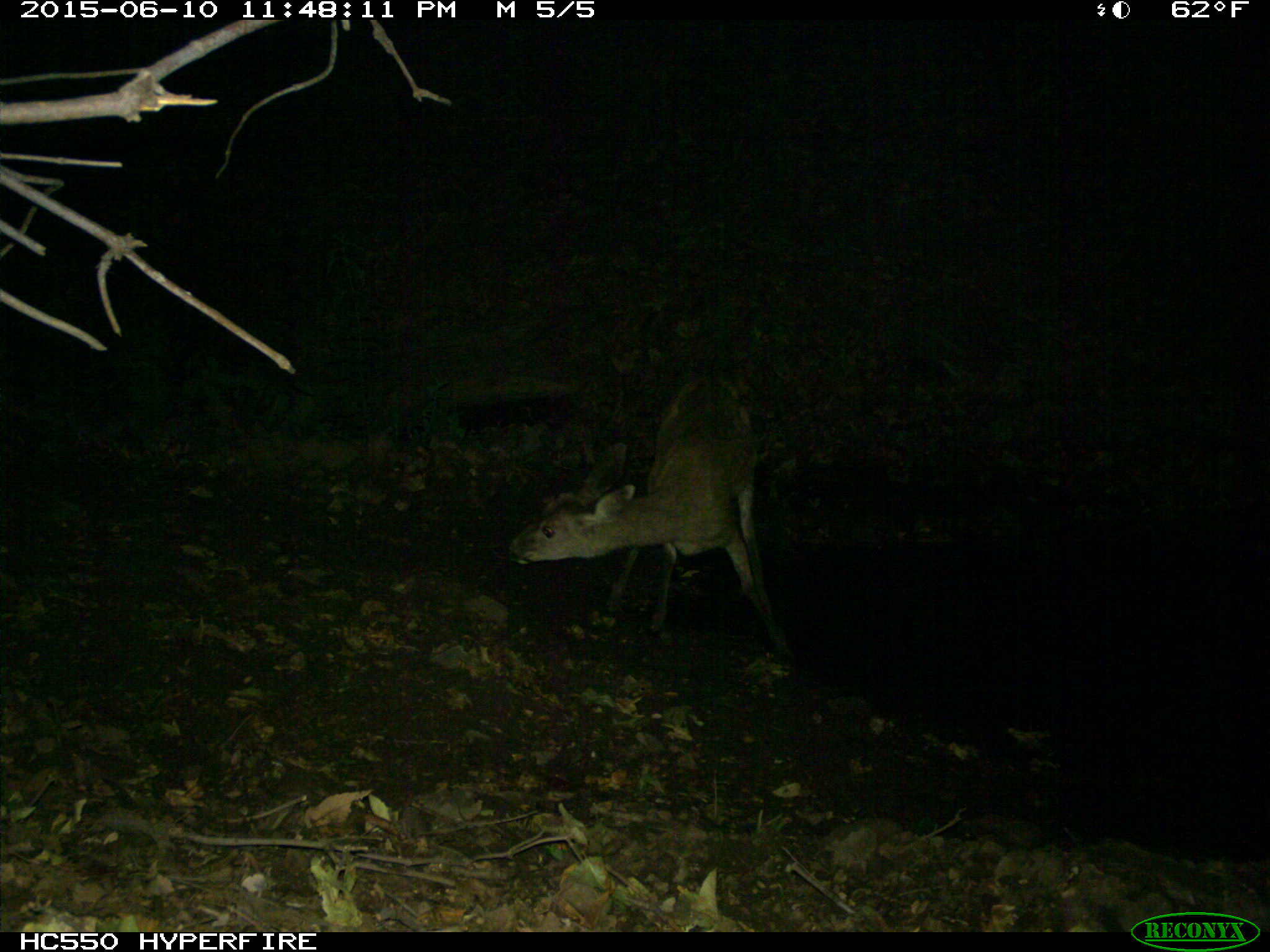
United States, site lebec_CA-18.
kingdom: Animalia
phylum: Chordata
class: Mammalia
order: Artiodactyla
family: Cervidae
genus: Odocoileus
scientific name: Odocoileus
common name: deer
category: unidentified deer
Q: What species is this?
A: Unidentified deer (deer) (Odocoileus).